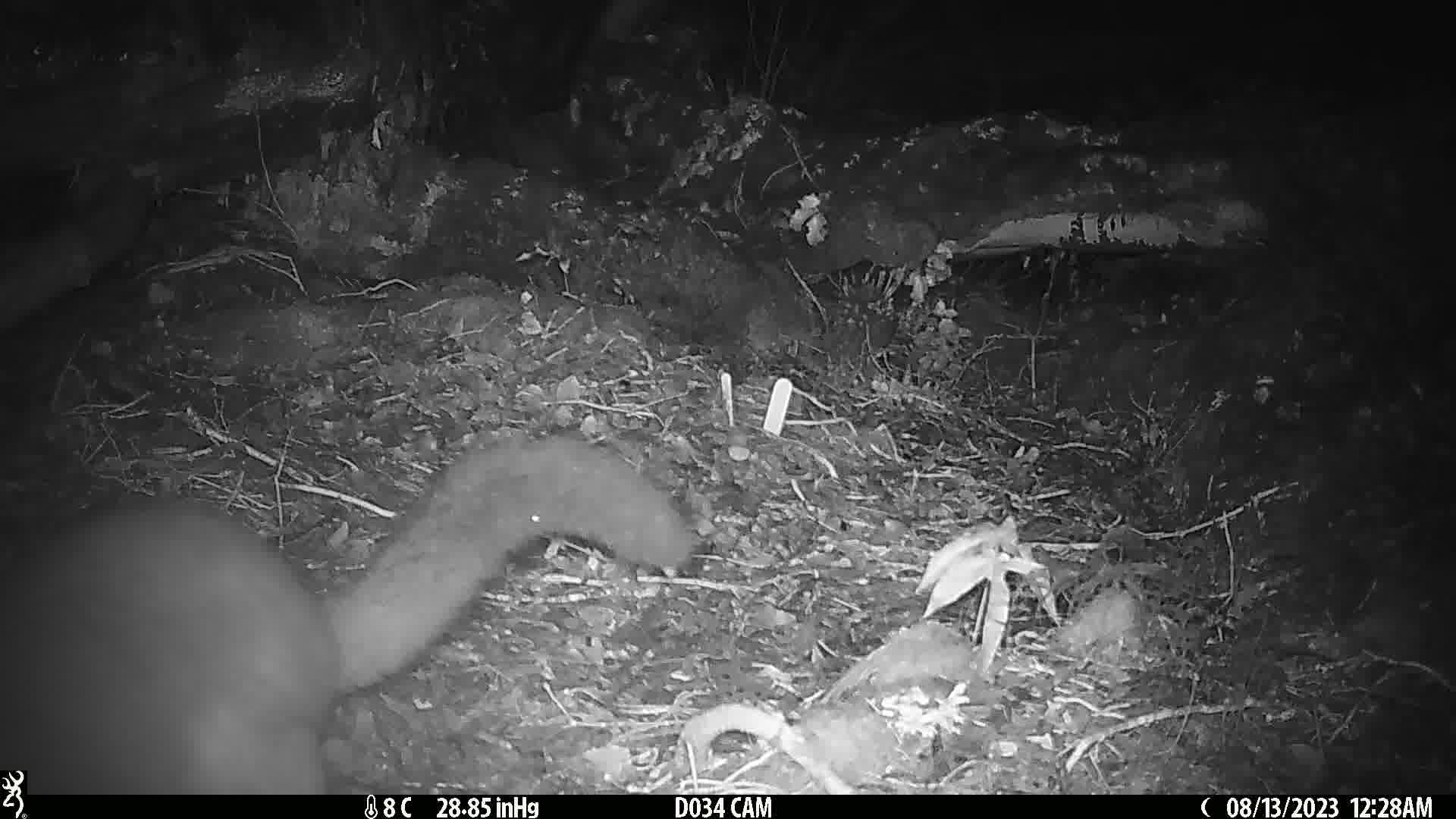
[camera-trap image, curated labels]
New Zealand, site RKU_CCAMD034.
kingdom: Animalia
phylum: Chordata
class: Mammalia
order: Diprotodontia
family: Phalangeridae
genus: Trichosurus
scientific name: Trichosurus vulpecula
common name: common brushtail possum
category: possum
Possum (common brushtail possum) (Trichosurus vulpecula).